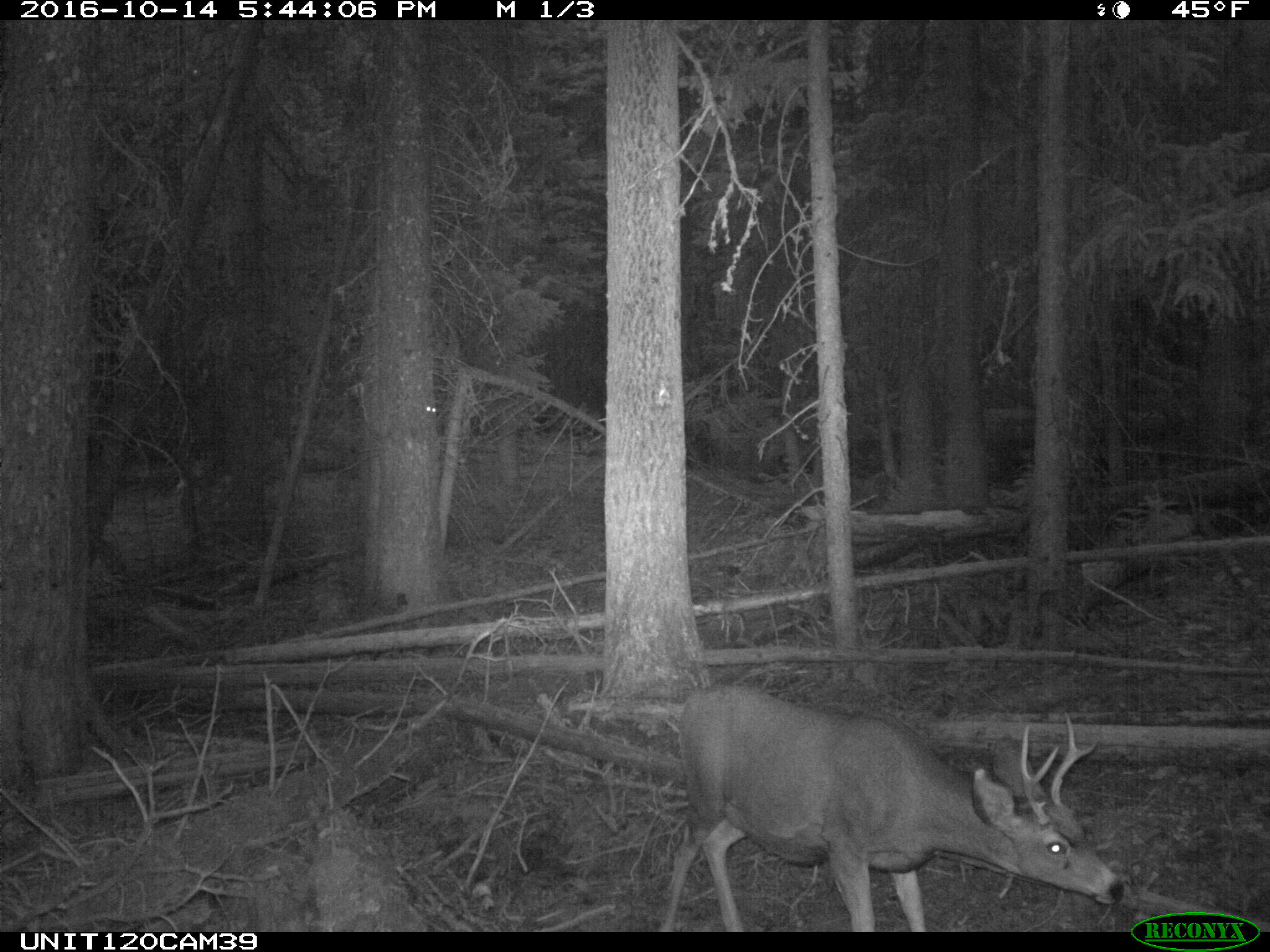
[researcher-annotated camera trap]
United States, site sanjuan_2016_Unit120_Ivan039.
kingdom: Animalia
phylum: Chordata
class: Mammalia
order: Artiodactyla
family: Cervidae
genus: Odocoileus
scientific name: Odocoileus hemionus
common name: mule deer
Odocoileus hemionus (mule deer).